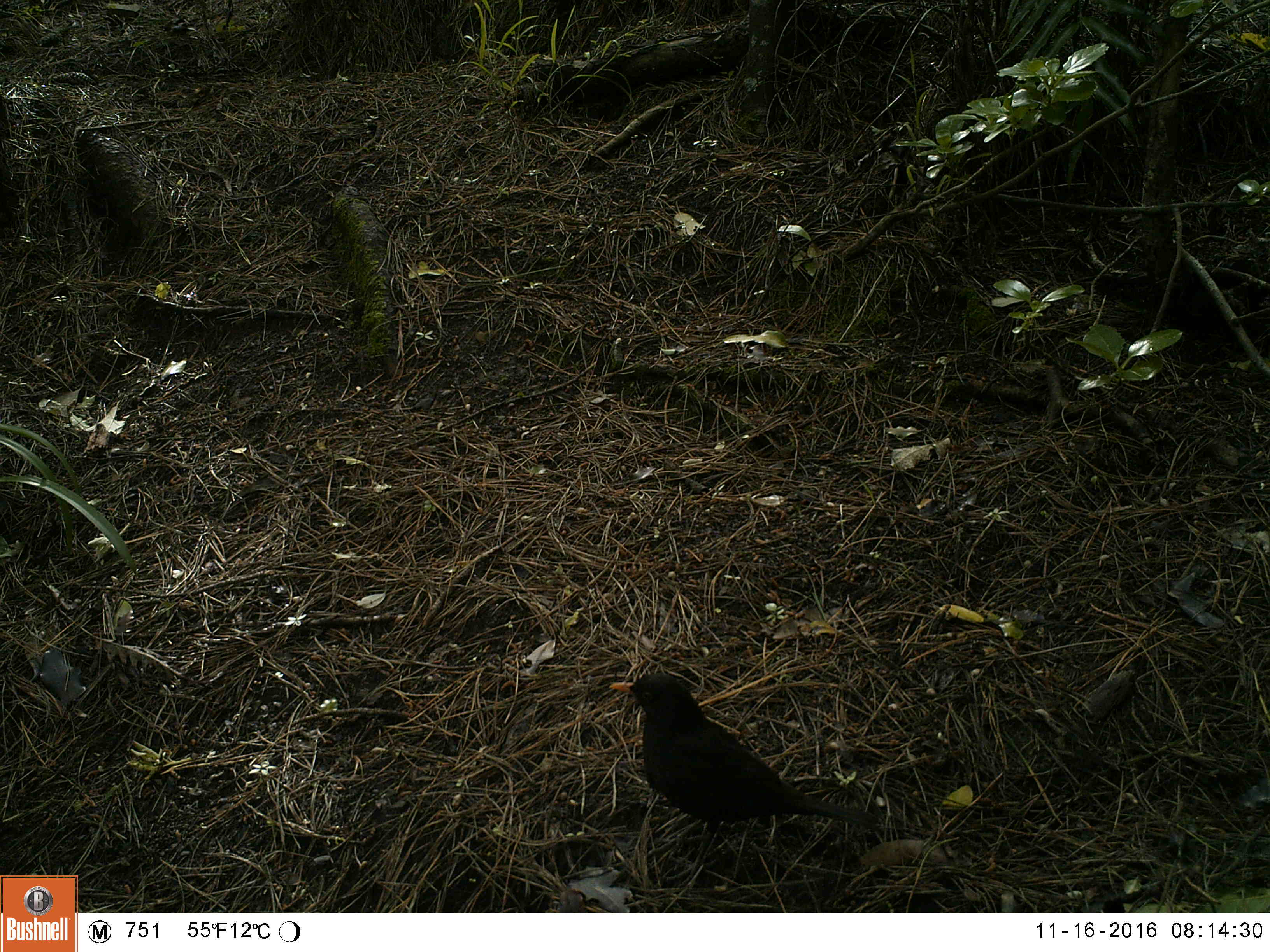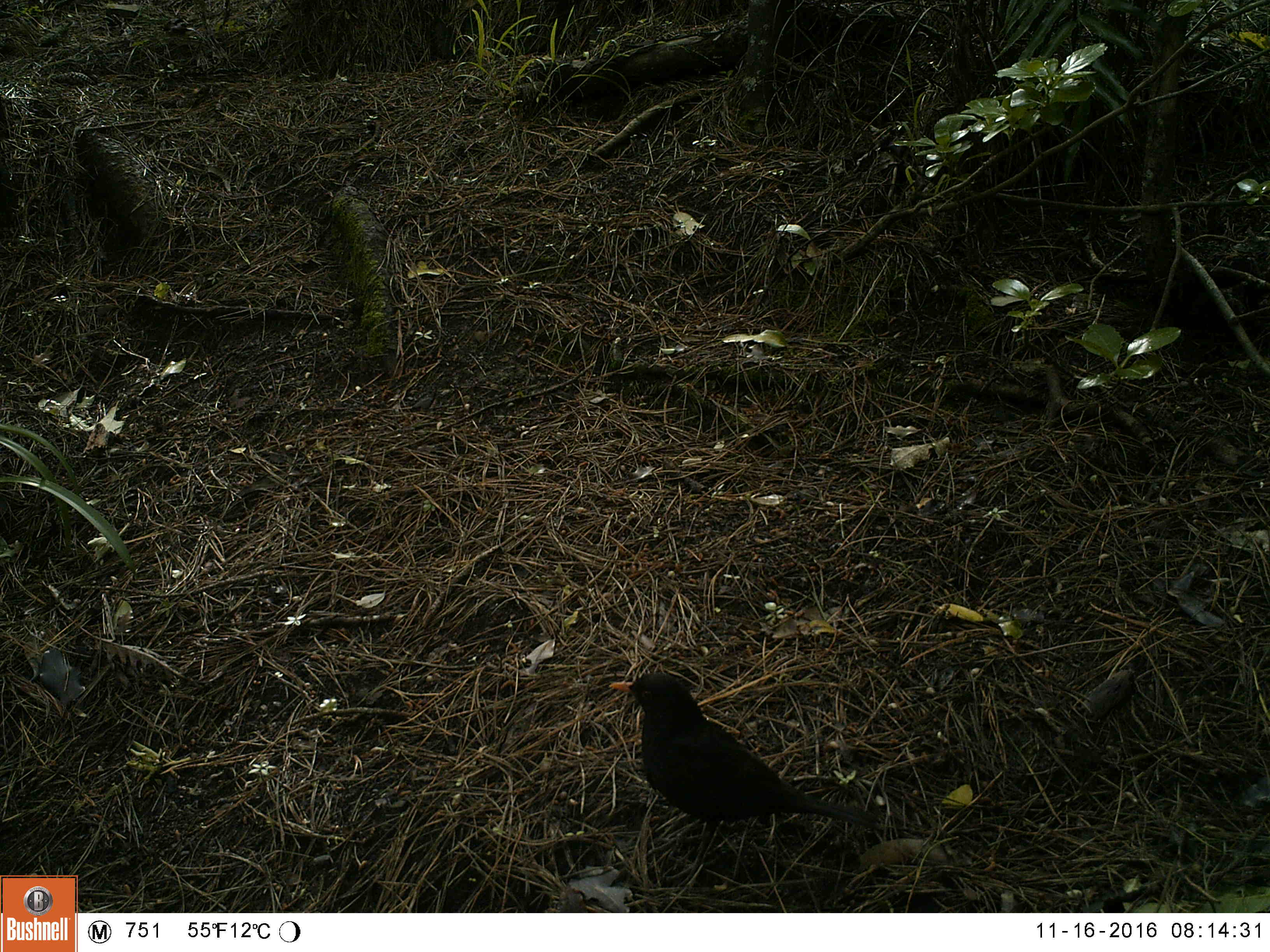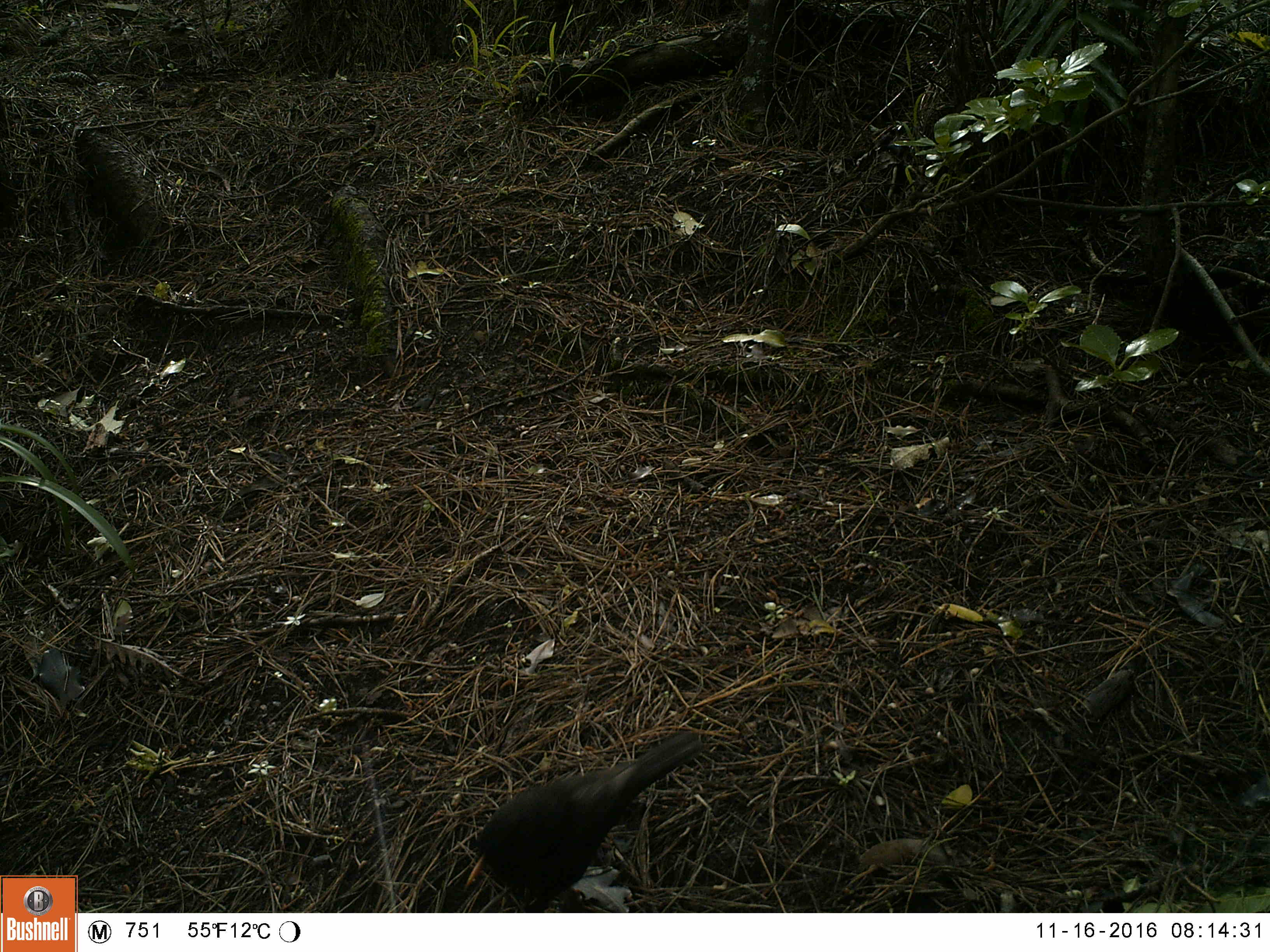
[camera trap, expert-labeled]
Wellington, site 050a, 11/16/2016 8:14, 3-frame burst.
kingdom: Animalia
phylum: Chordata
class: Aves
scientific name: Aves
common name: bird